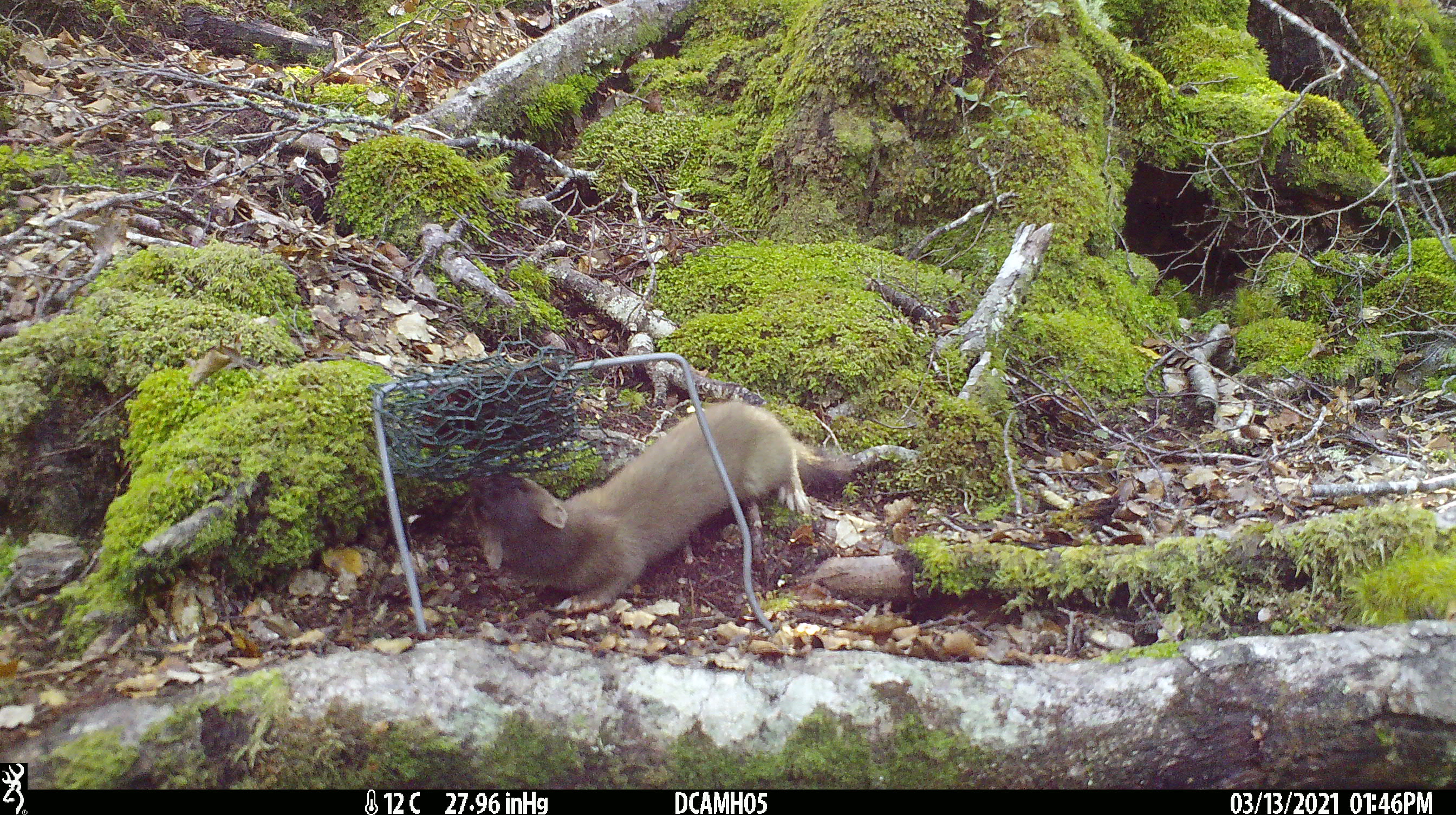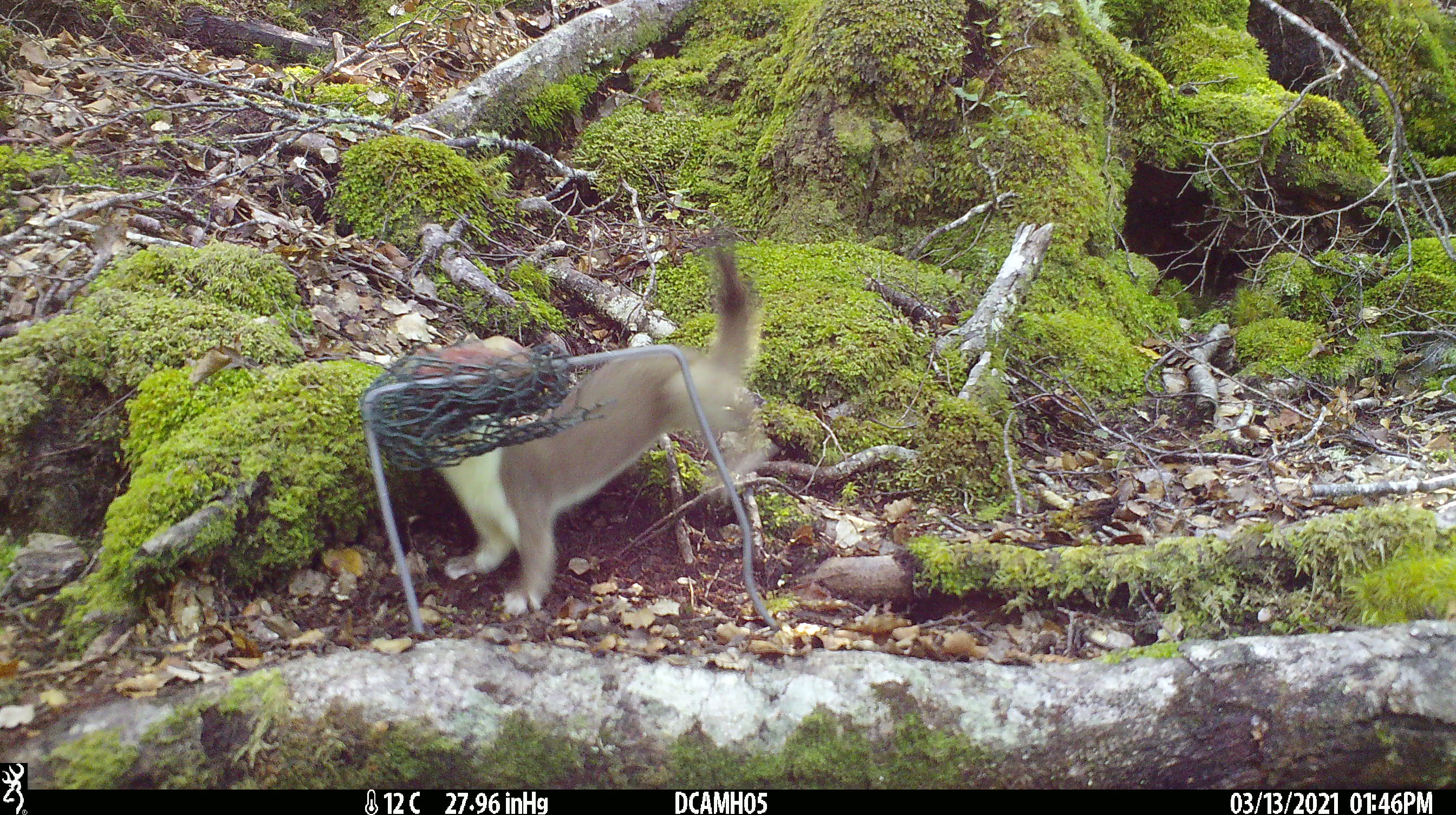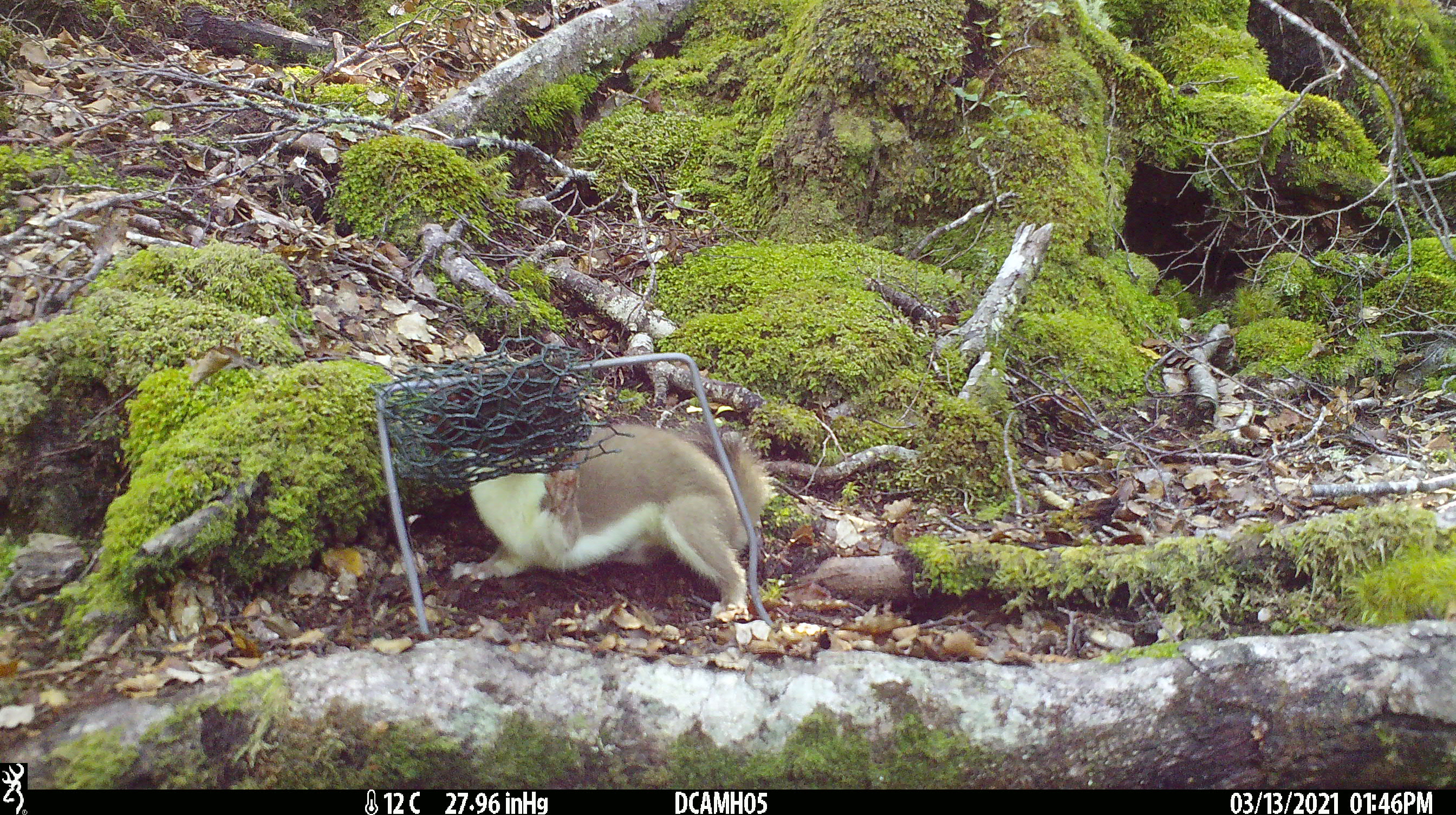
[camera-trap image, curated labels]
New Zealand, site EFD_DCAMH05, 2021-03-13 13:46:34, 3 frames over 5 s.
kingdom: Animalia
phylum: Chordata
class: Mammalia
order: Carnivora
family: Mustelidae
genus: Mustela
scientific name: Mustela erminea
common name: stoat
Stoat (Mustela erminea).